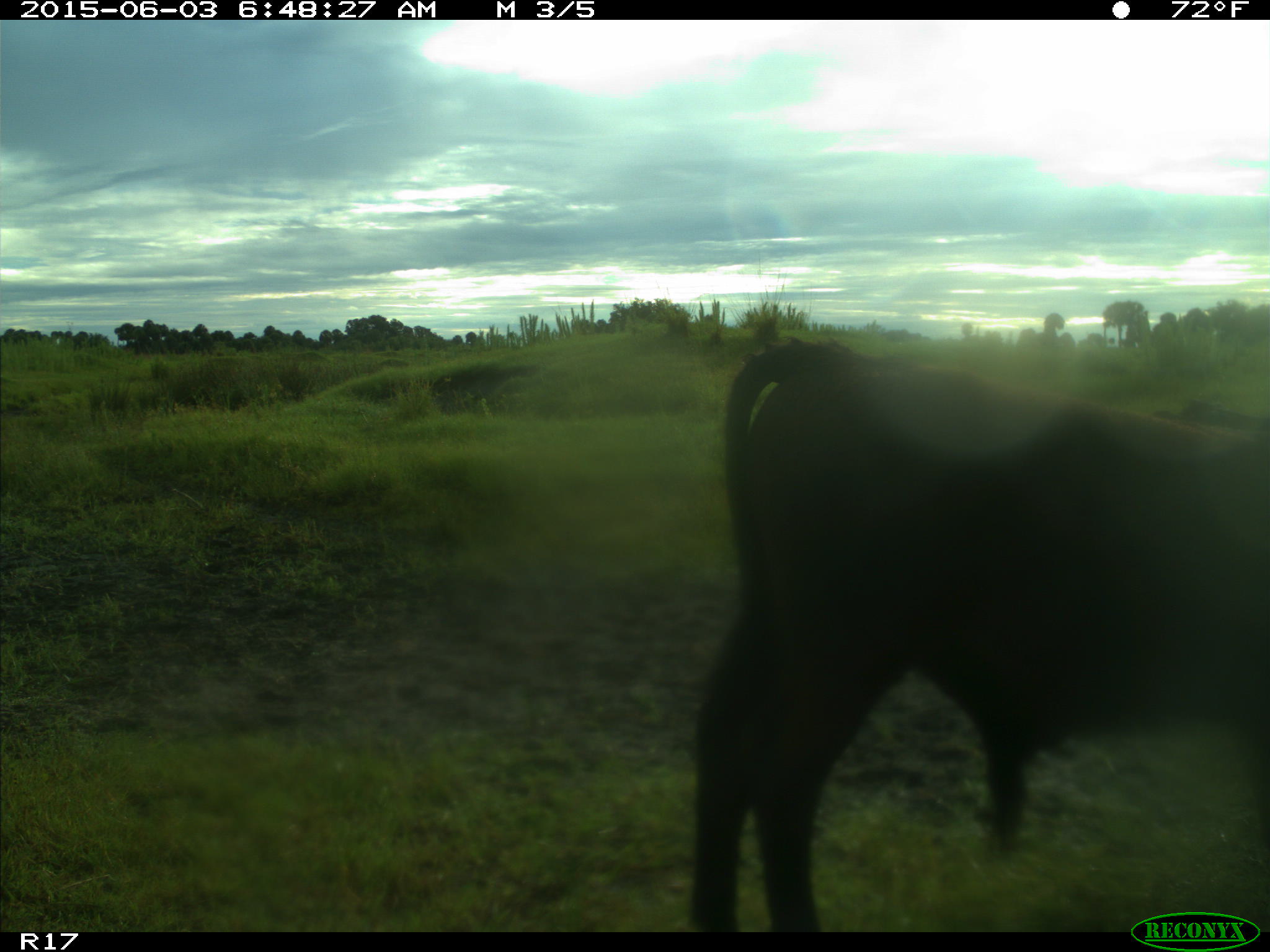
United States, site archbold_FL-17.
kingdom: Animalia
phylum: Chordata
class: Mammalia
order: Artiodactyla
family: Bovidae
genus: Bos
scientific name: Bos taurus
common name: domestic cow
Bos taurus (domestic cow).